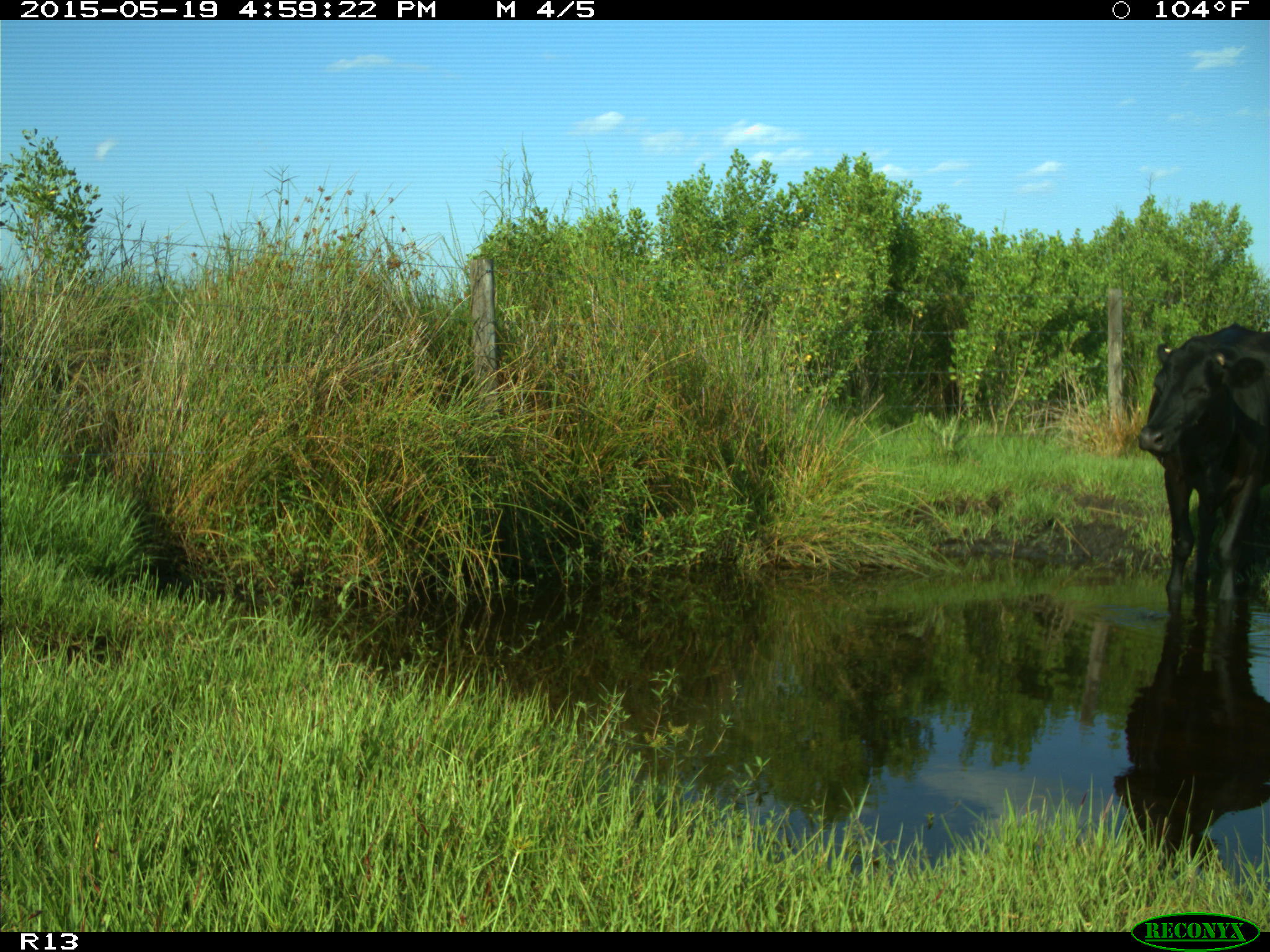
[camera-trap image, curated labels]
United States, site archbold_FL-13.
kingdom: Animalia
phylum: Chordata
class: Mammalia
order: Artiodactyla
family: Bovidae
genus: Bos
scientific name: Bos taurus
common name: domestic cow